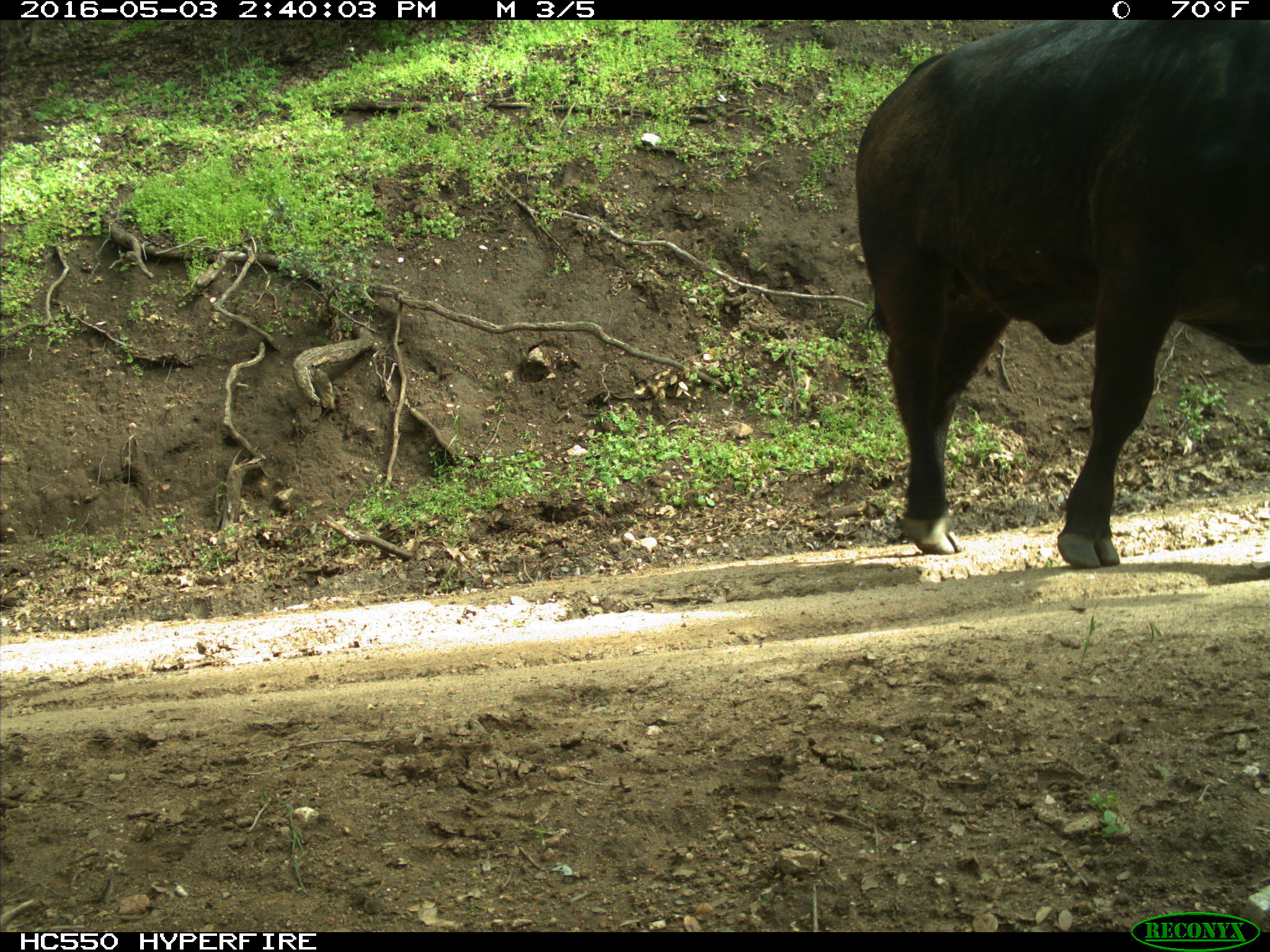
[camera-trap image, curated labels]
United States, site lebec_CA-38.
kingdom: Animalia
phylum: Chordata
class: Mammalia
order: Artiodactyla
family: Bovidae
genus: Bos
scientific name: Bos taurus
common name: domestic cow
Bos taurus (domestic cow).